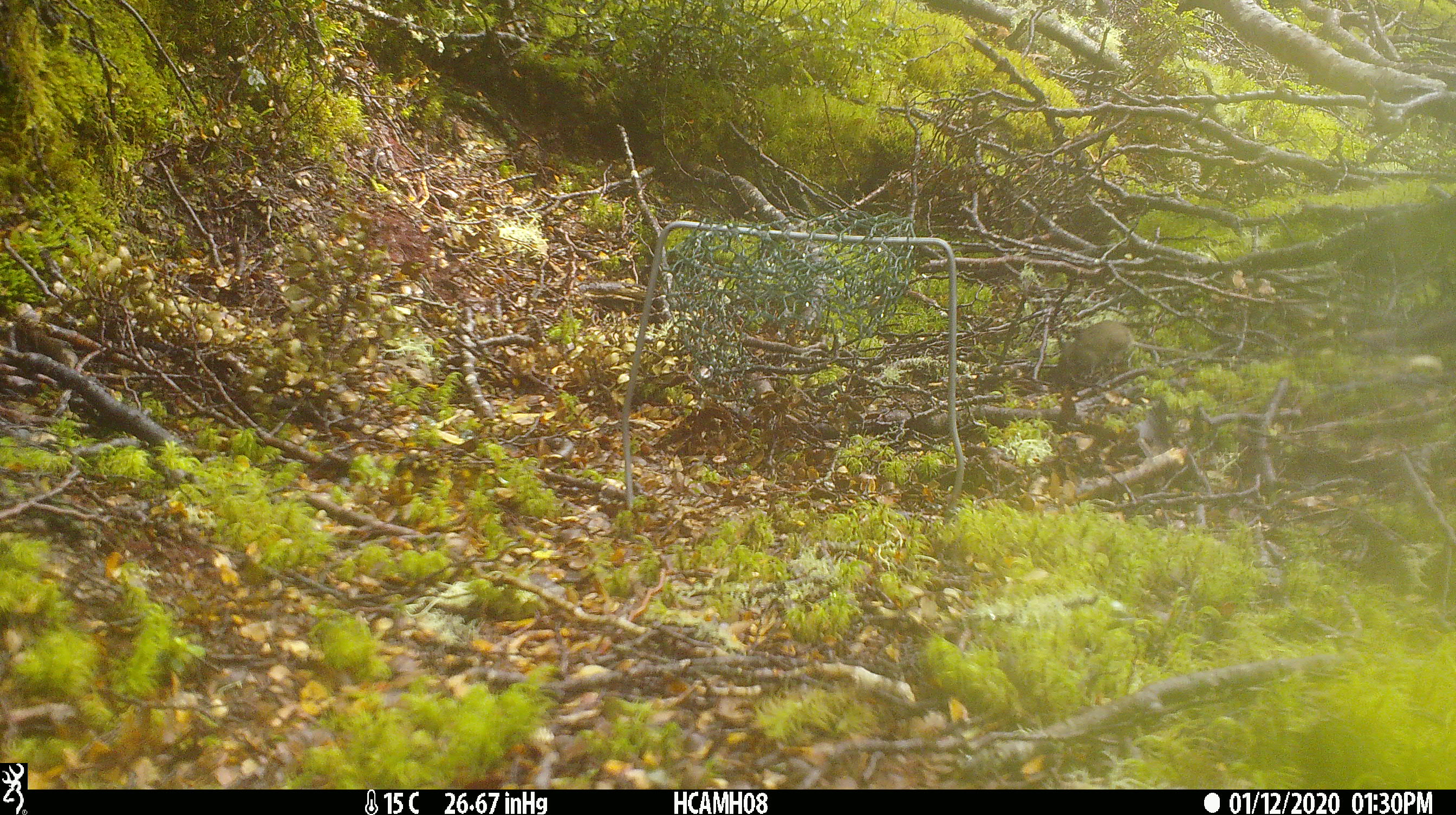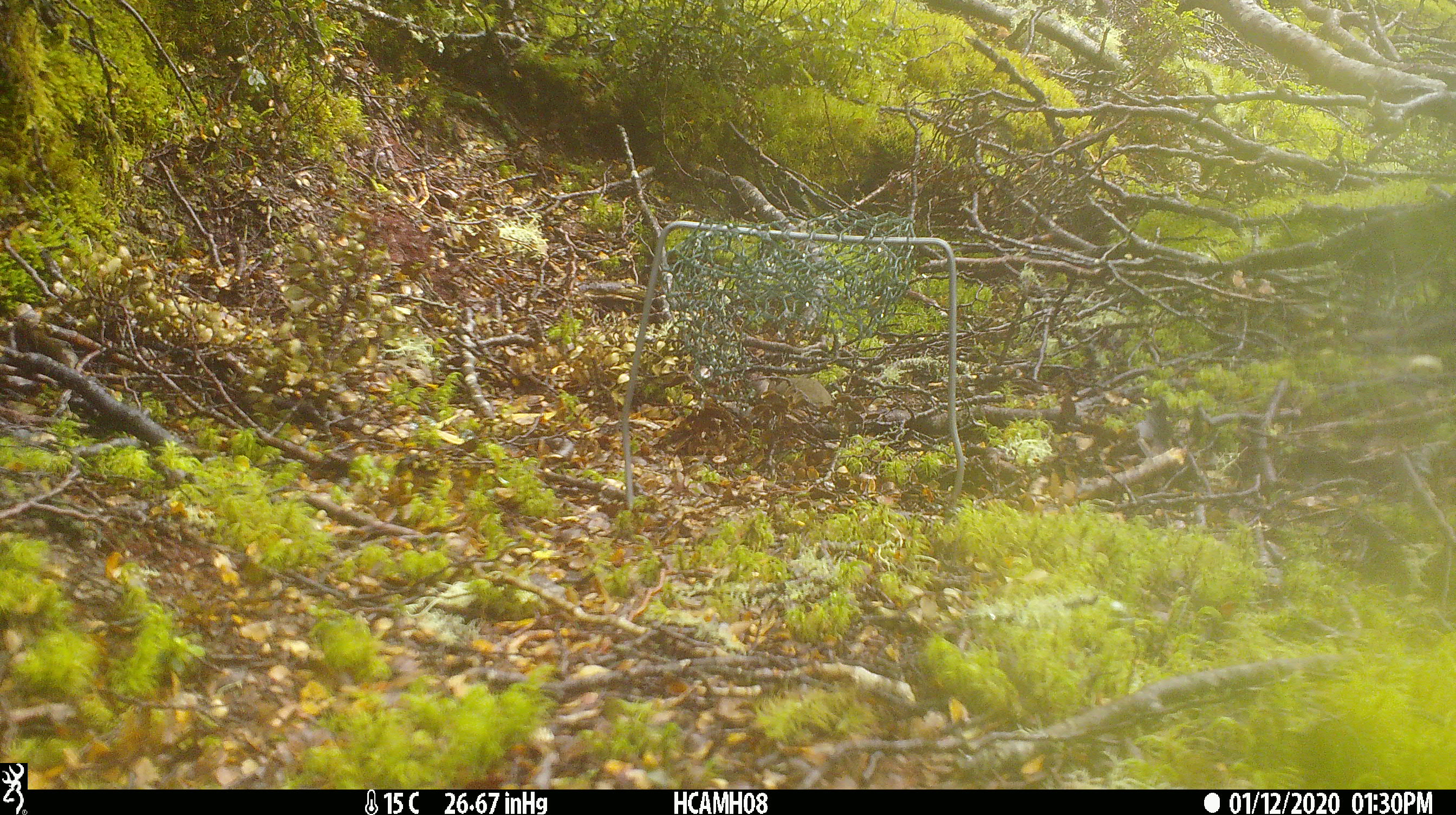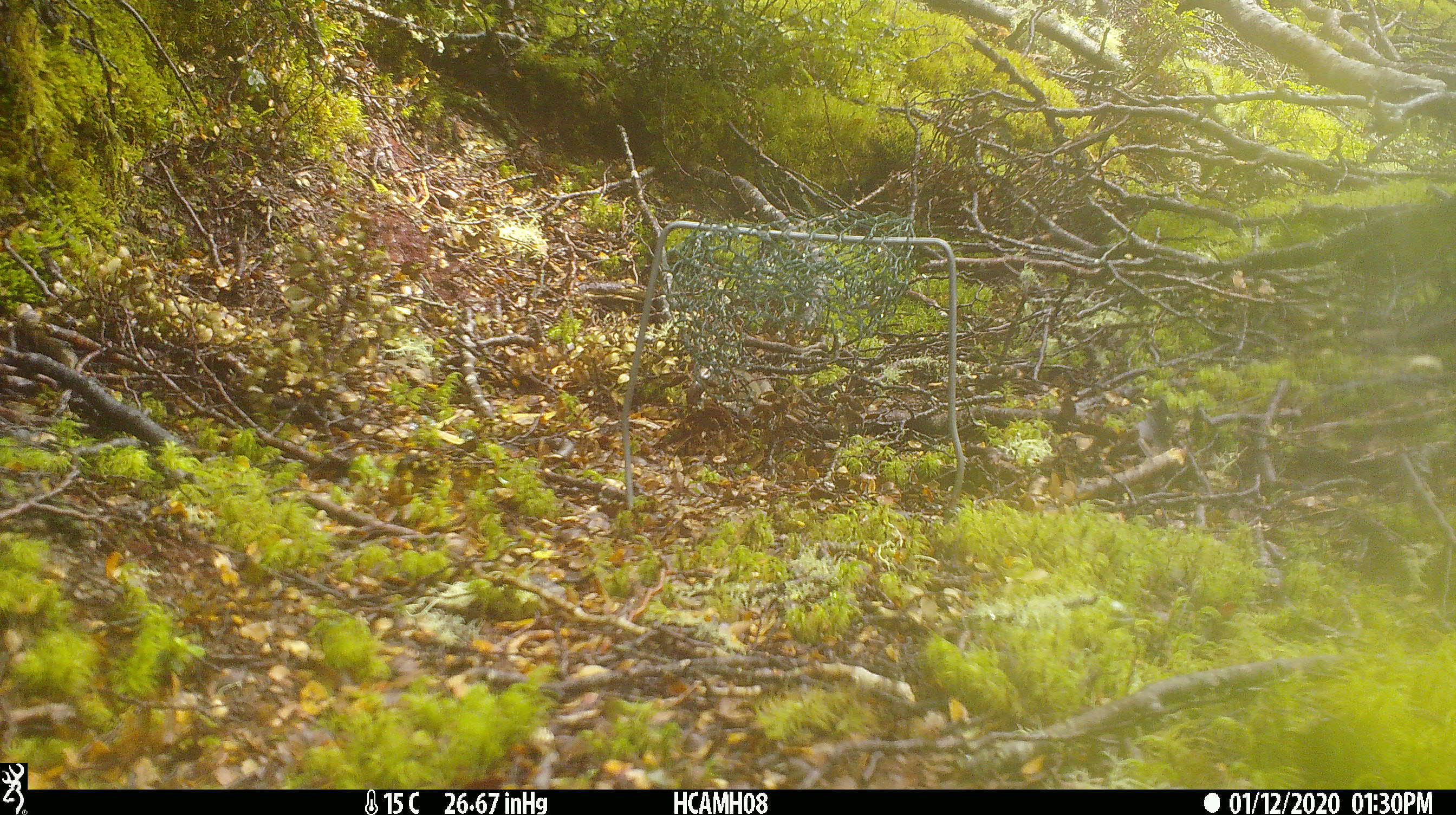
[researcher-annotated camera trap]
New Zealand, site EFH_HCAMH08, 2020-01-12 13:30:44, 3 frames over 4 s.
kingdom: Animalia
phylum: Chordata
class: Mammalia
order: Rodentia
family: Muridae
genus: Mus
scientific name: Mus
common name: mouse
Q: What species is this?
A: Mouse (Mus).